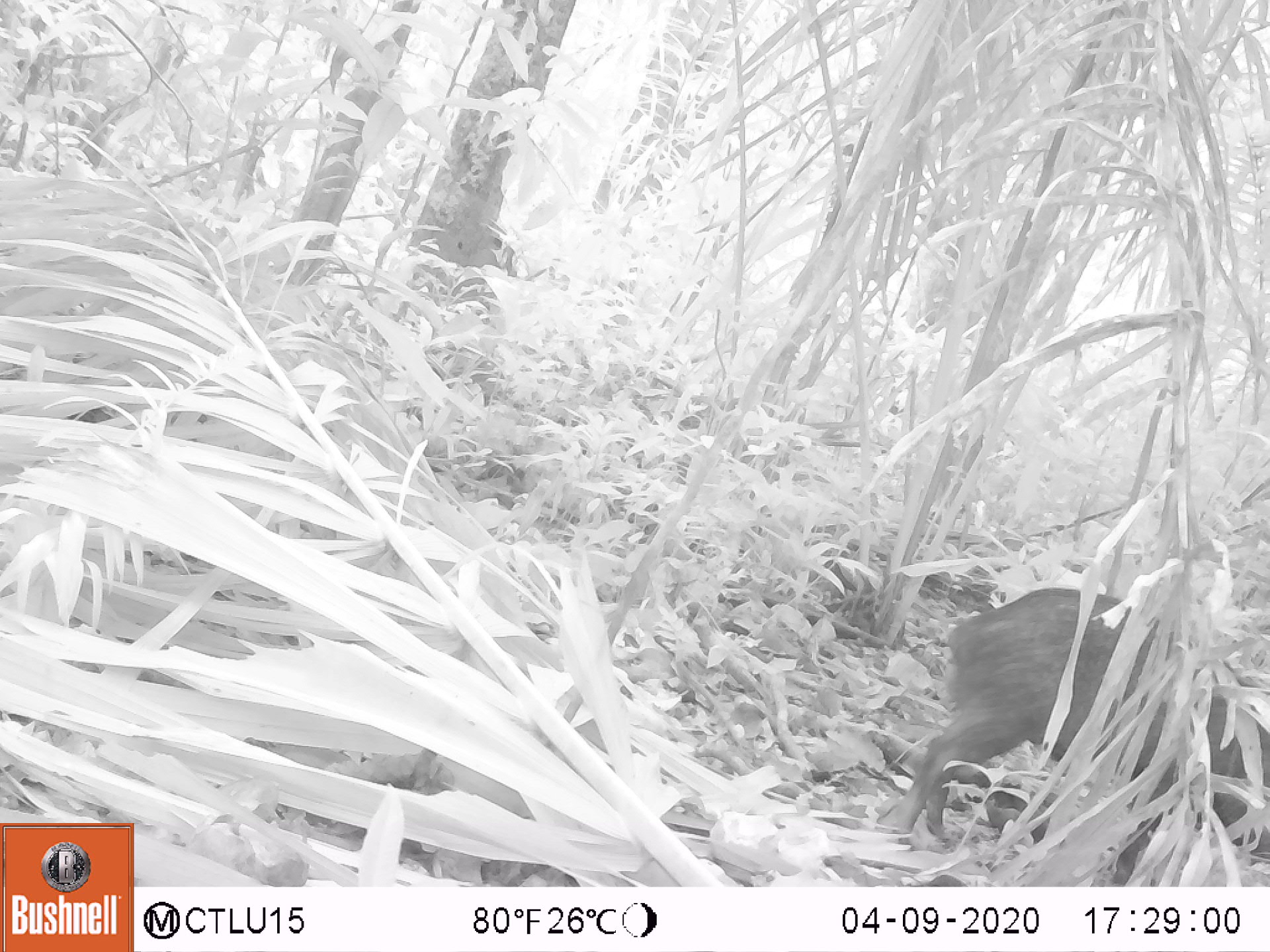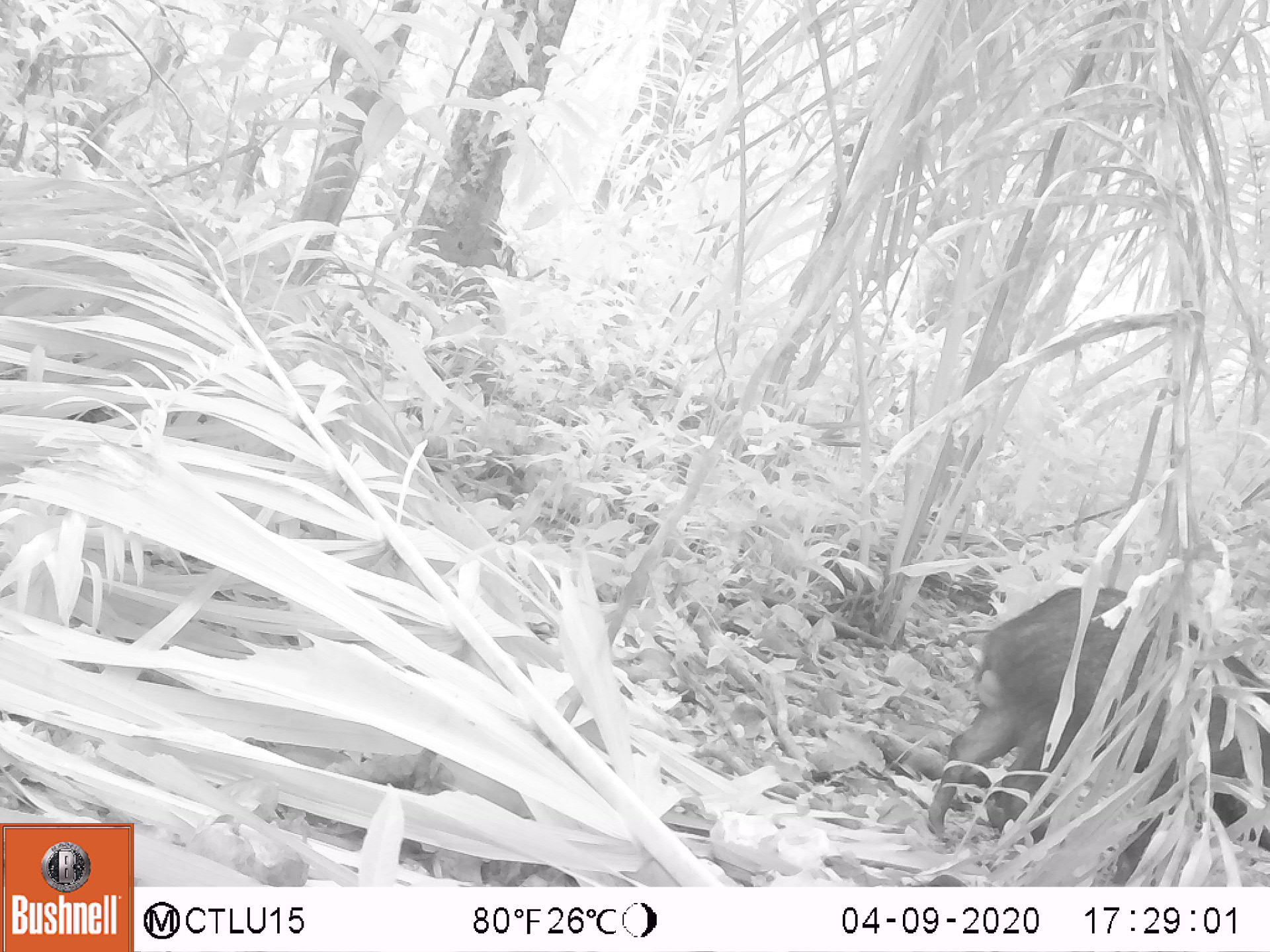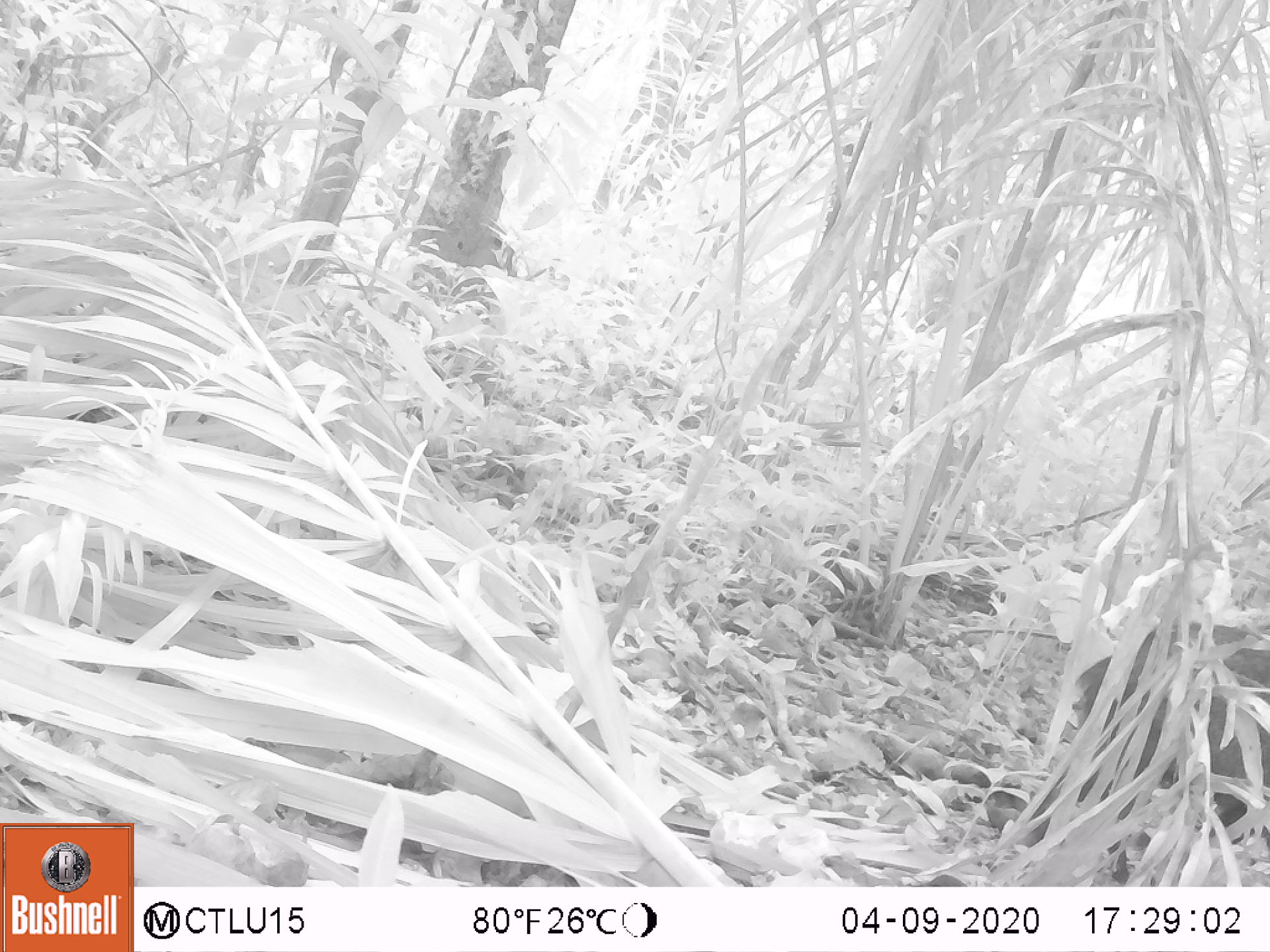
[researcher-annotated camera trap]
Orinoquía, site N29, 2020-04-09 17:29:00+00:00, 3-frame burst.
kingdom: Animalia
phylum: Chordata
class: Mammalia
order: Artiodactyla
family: Tayassuidae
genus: Pecari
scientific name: Pecari tajacu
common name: collared peccary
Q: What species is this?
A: Collared peccary (Pecari tajacu).